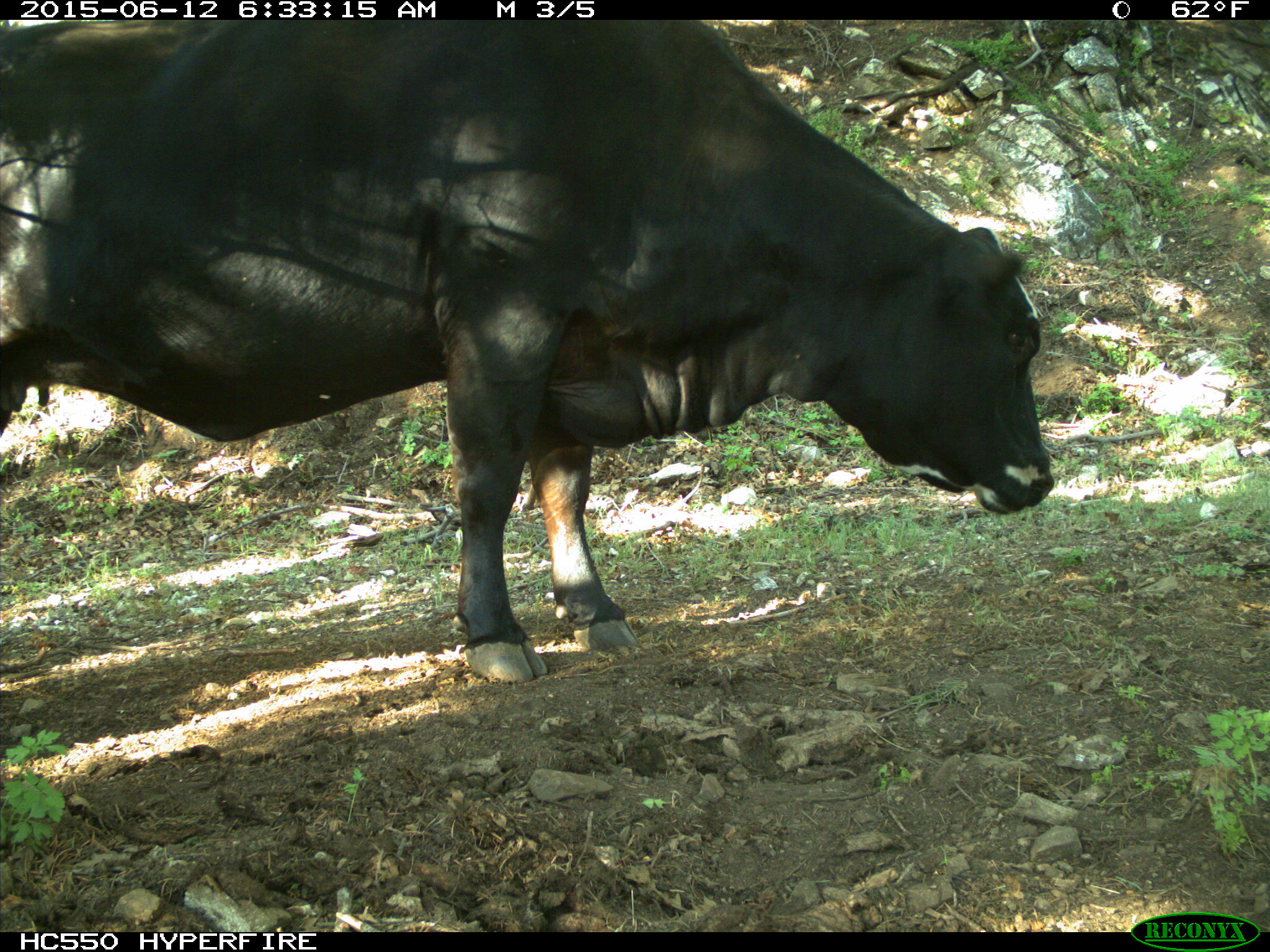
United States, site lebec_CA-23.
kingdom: Animalia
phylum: Chordata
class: Mammalia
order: Artiodactyla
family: Bovidae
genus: Bos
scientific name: Bos taurus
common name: domestic cow